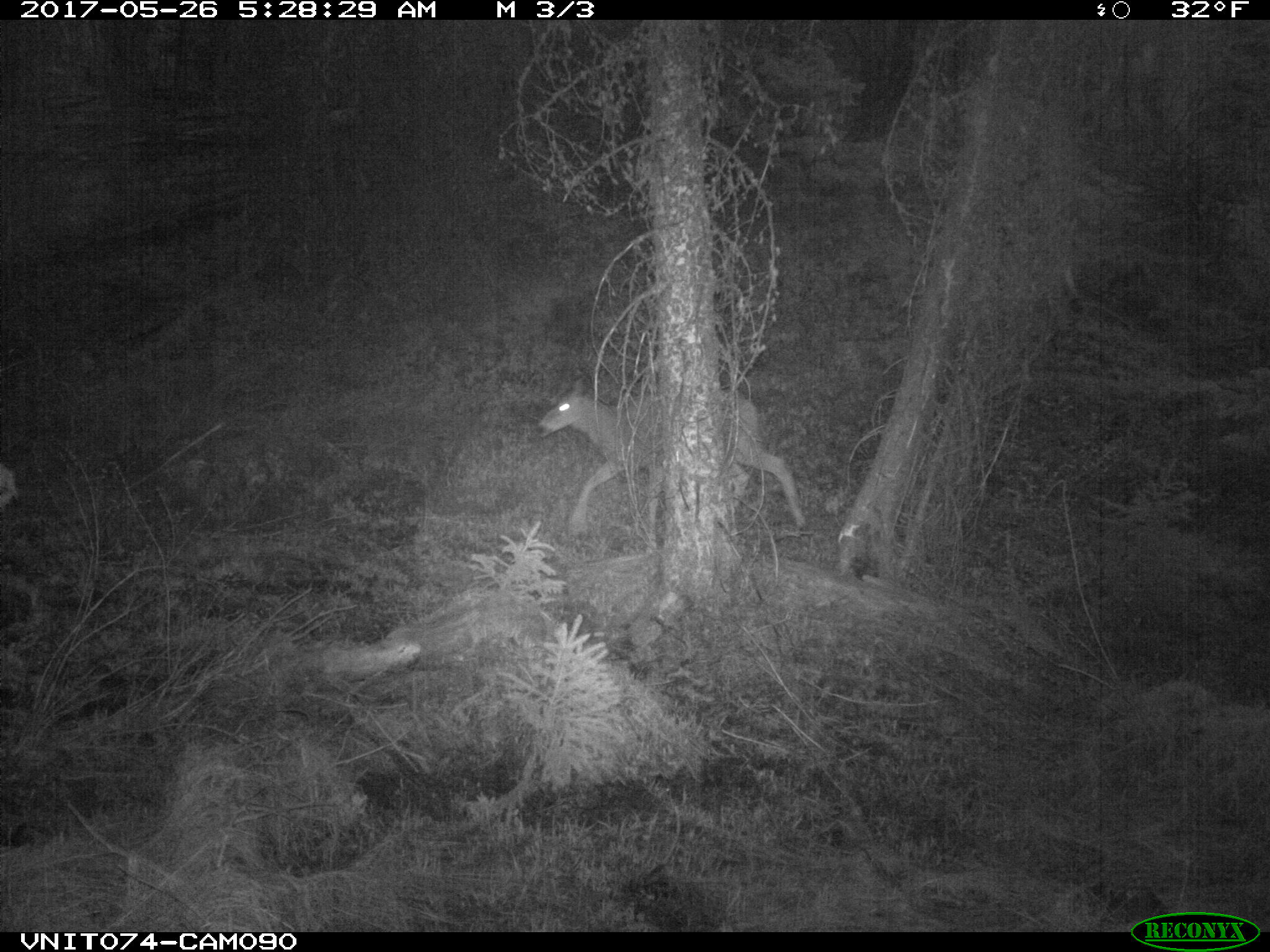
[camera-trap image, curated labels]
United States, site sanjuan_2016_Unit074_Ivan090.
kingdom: Animalia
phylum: Chordata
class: Mammalia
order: Artiodactyla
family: Cervidae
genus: Odocoileus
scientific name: Odocoileus hemionus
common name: mule deer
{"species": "Odocoileus hemionus (mule deer)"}